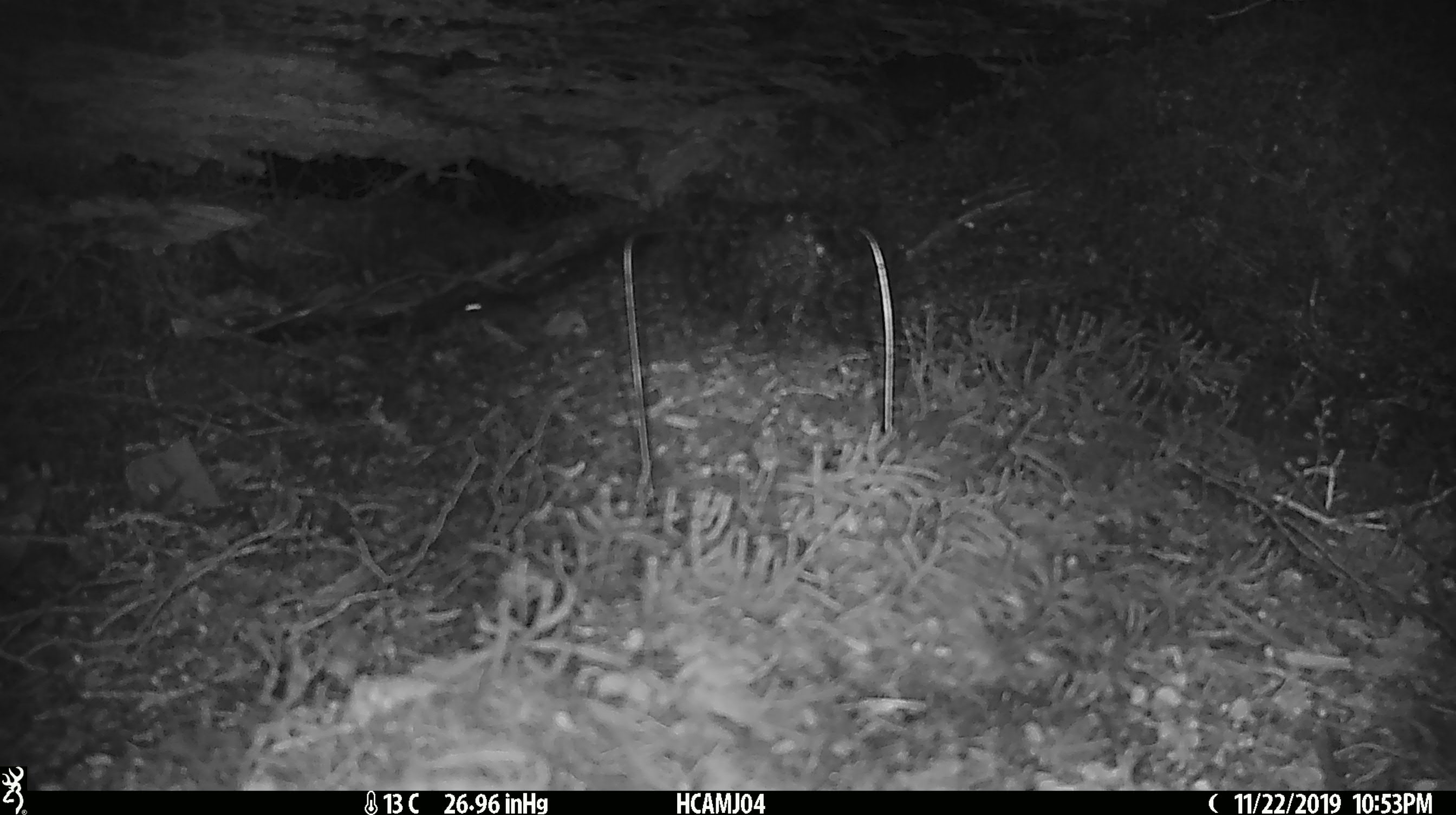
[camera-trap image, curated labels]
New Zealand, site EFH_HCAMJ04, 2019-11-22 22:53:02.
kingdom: Animalia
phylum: Chordata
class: Mammalia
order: Rodentia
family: Muridae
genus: Mus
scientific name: Mus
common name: mouse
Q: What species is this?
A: Mouse (Mus).